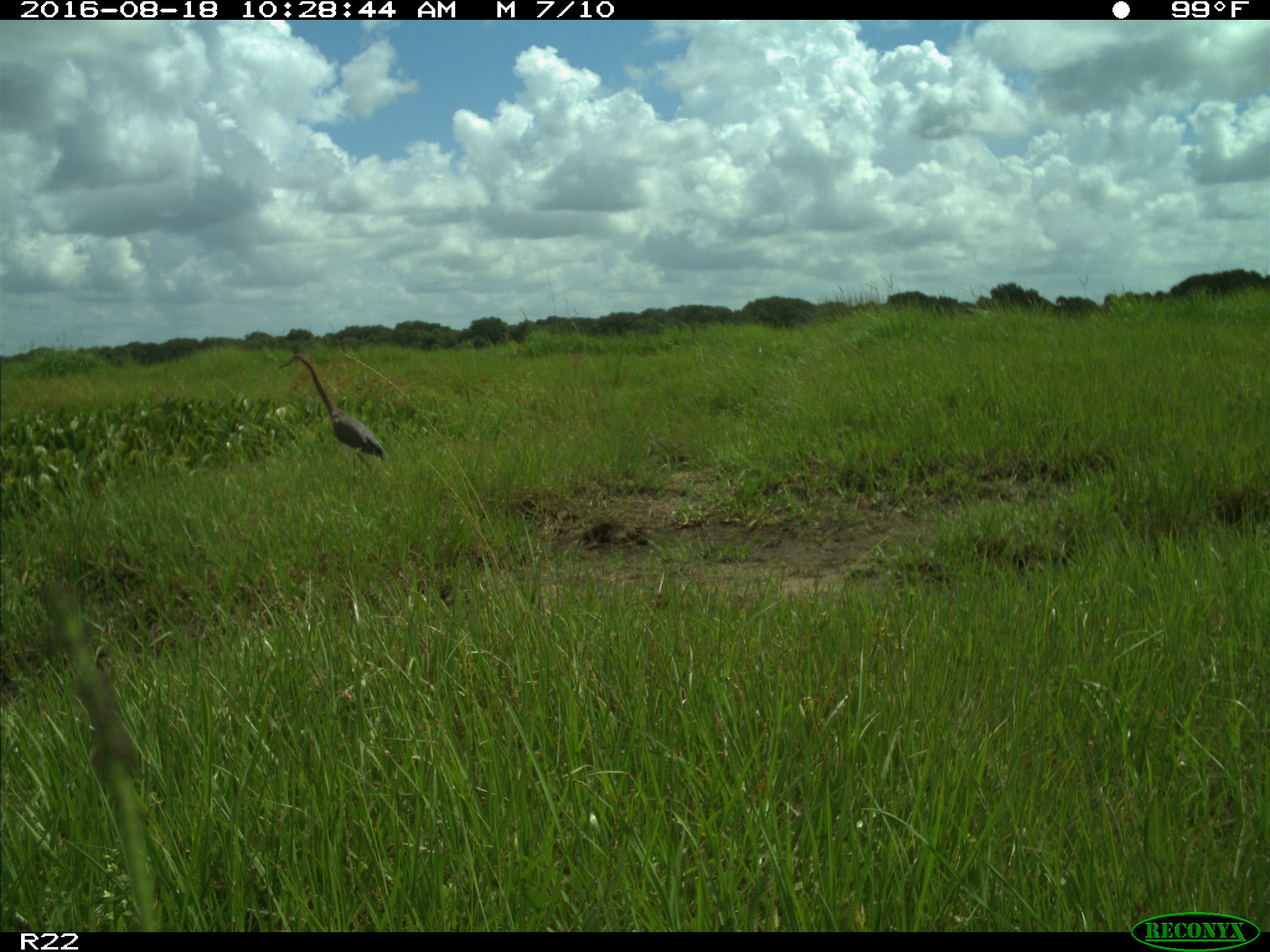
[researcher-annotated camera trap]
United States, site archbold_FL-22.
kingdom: Animalia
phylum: Chordata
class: Aves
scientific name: Aves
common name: birds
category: unidentified bird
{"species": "unidentified bird (birds) (Aves)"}